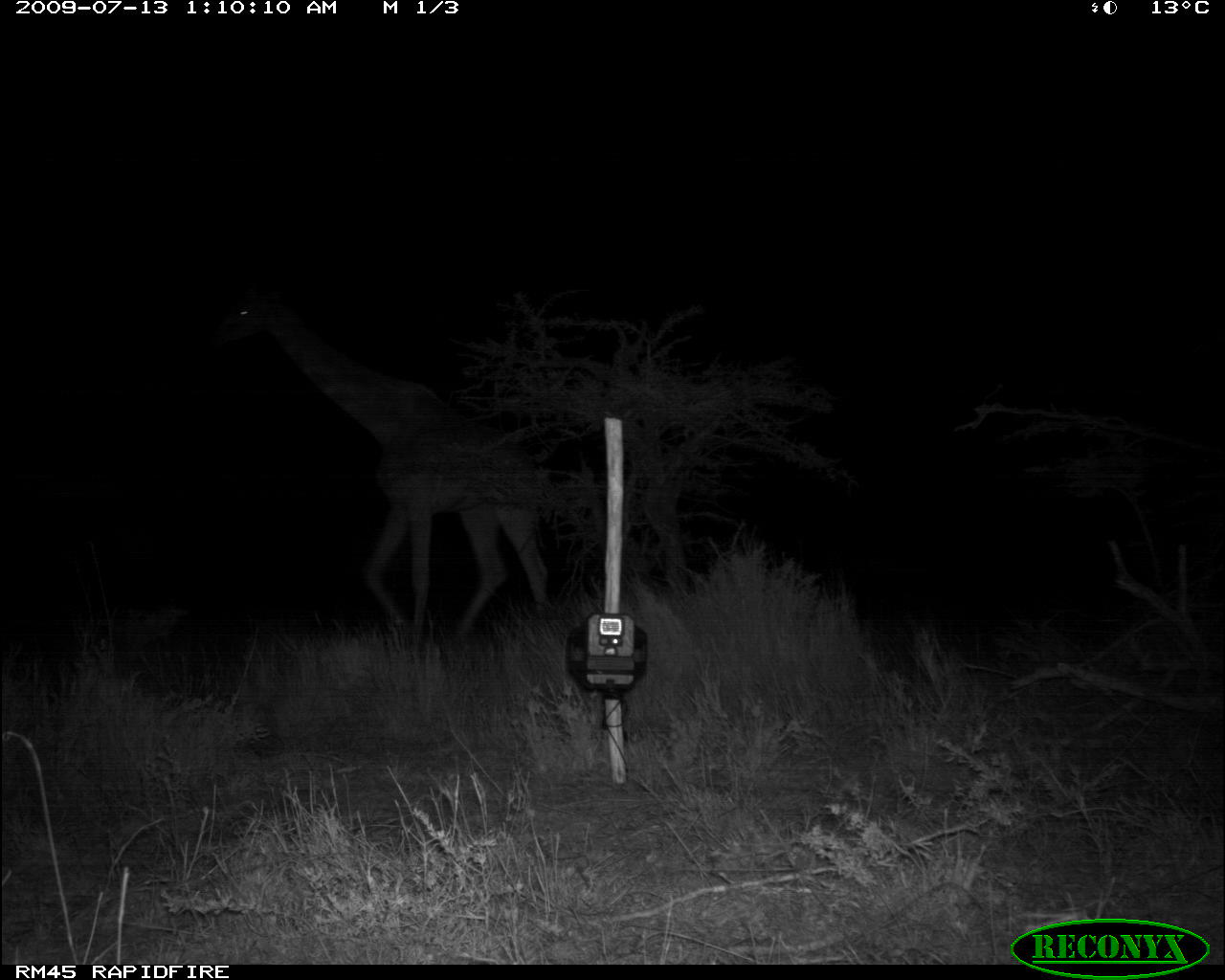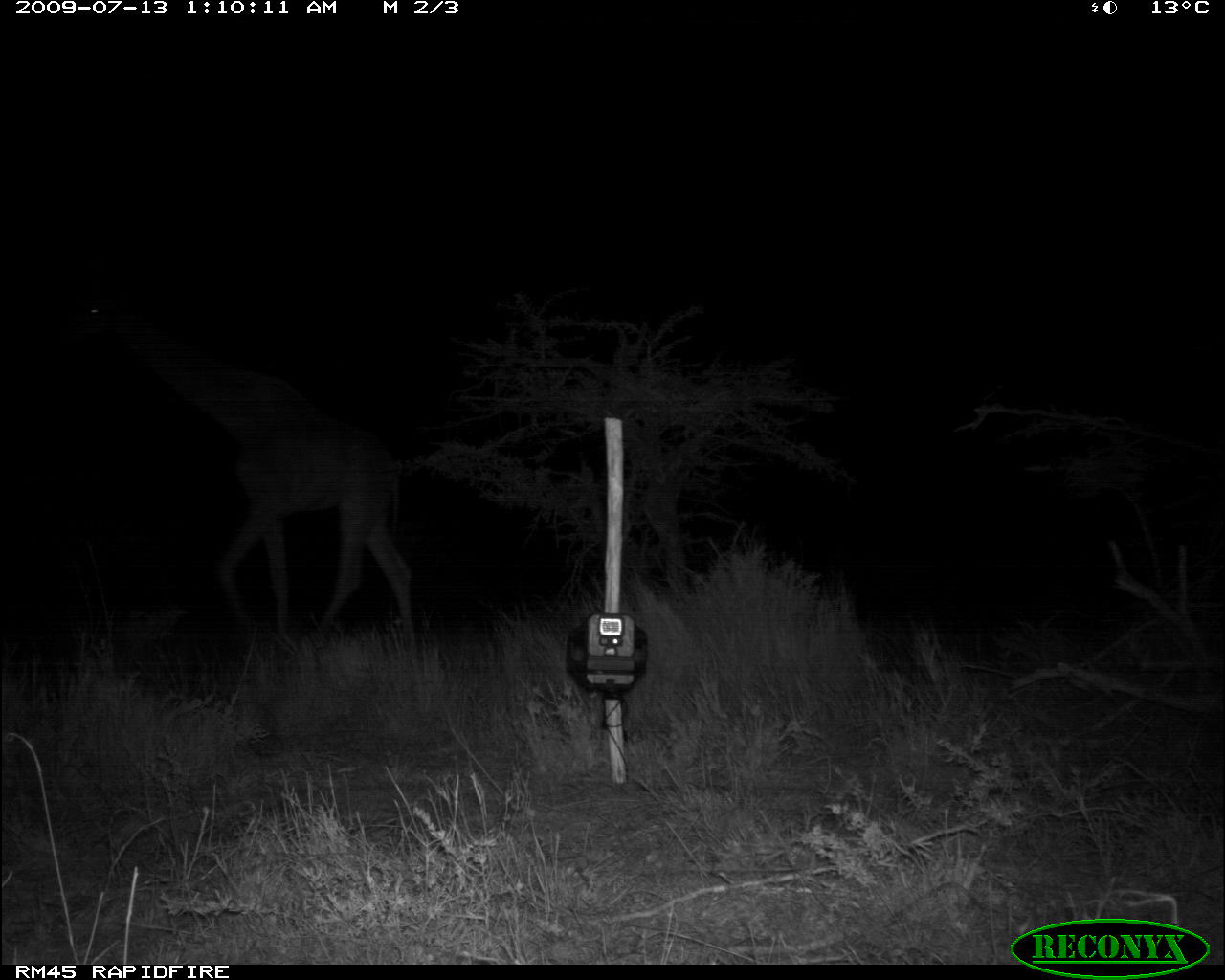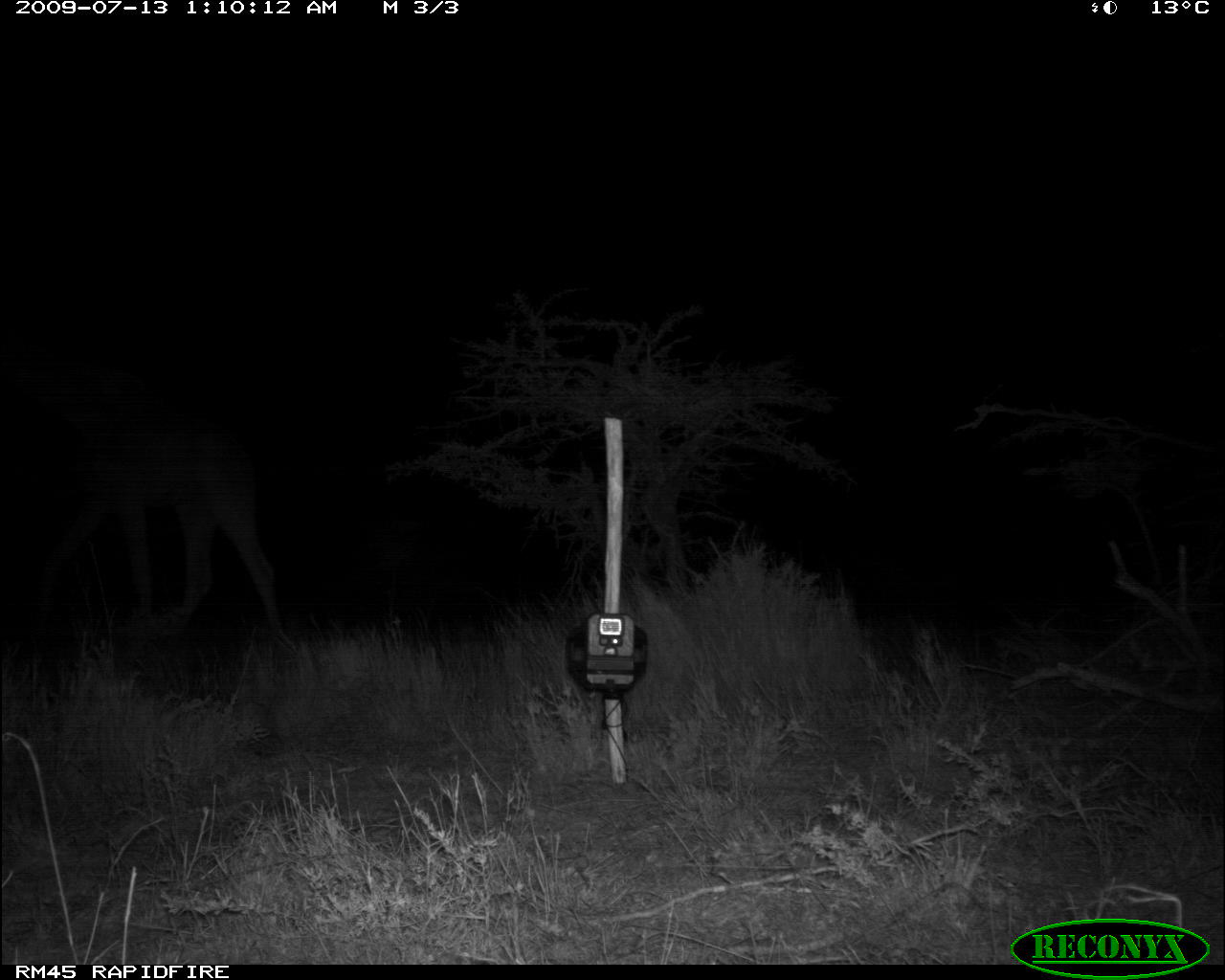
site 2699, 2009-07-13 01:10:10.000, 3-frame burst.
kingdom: Animalia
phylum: Chordata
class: Mammalia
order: Artiodactyla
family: Giraffidae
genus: Giraffa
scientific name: Giraffa camelopardalis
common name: giraffe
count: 1